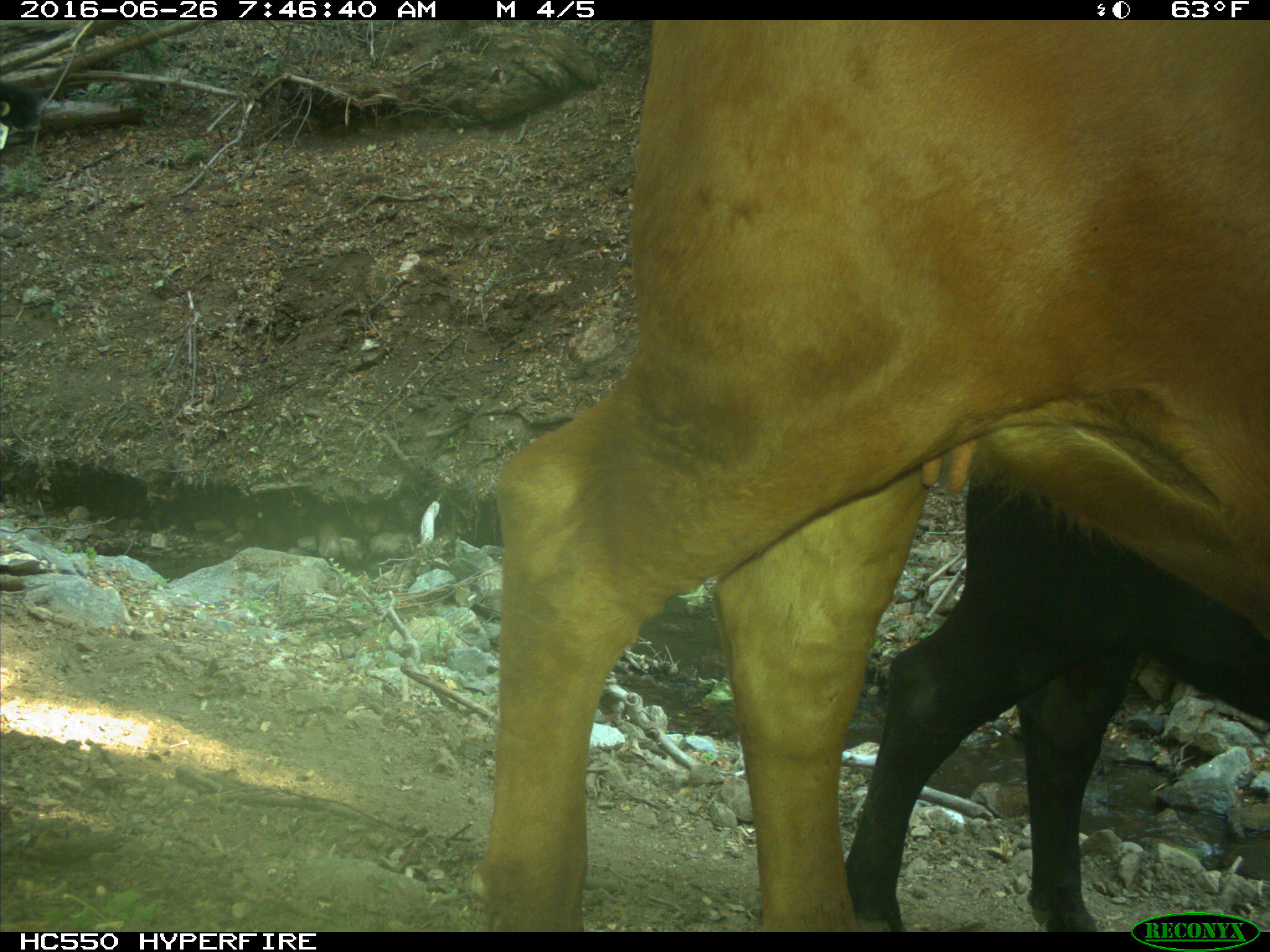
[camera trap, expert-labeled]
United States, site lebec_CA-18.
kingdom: Animalia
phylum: Chordata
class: Mammalia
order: Artiodactyla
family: Bovidae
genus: Bos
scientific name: Bos taurus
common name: domestic cow